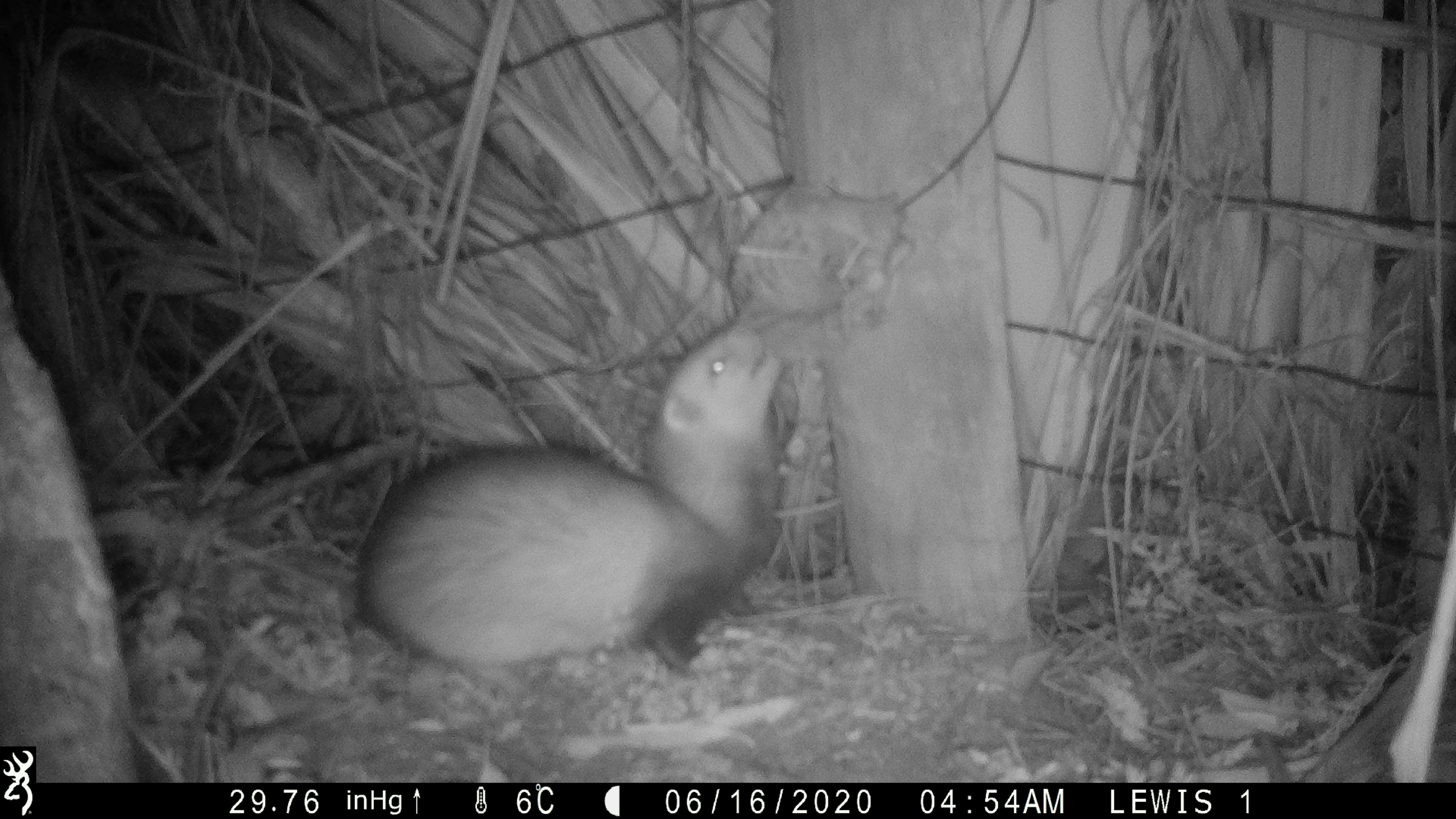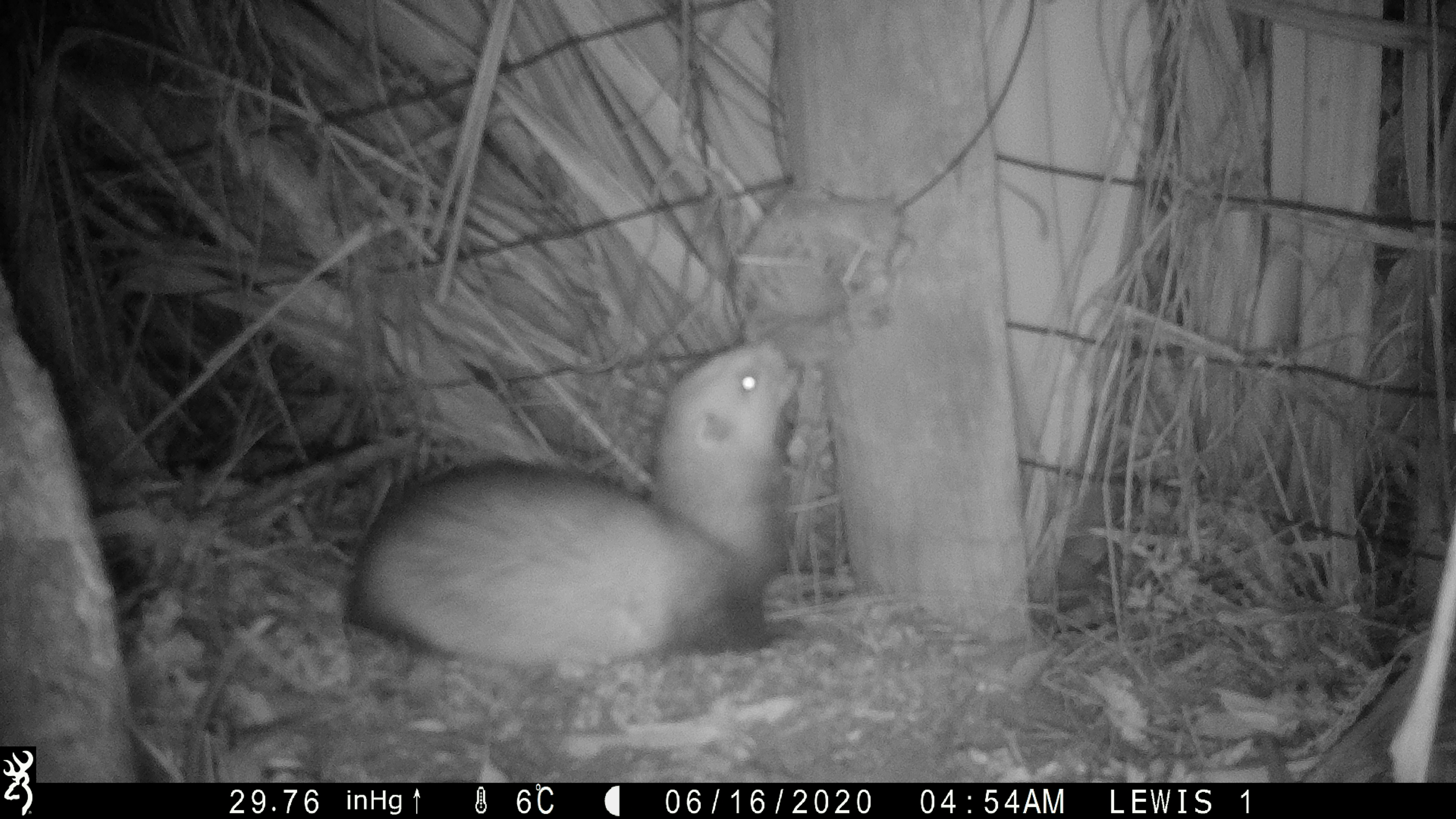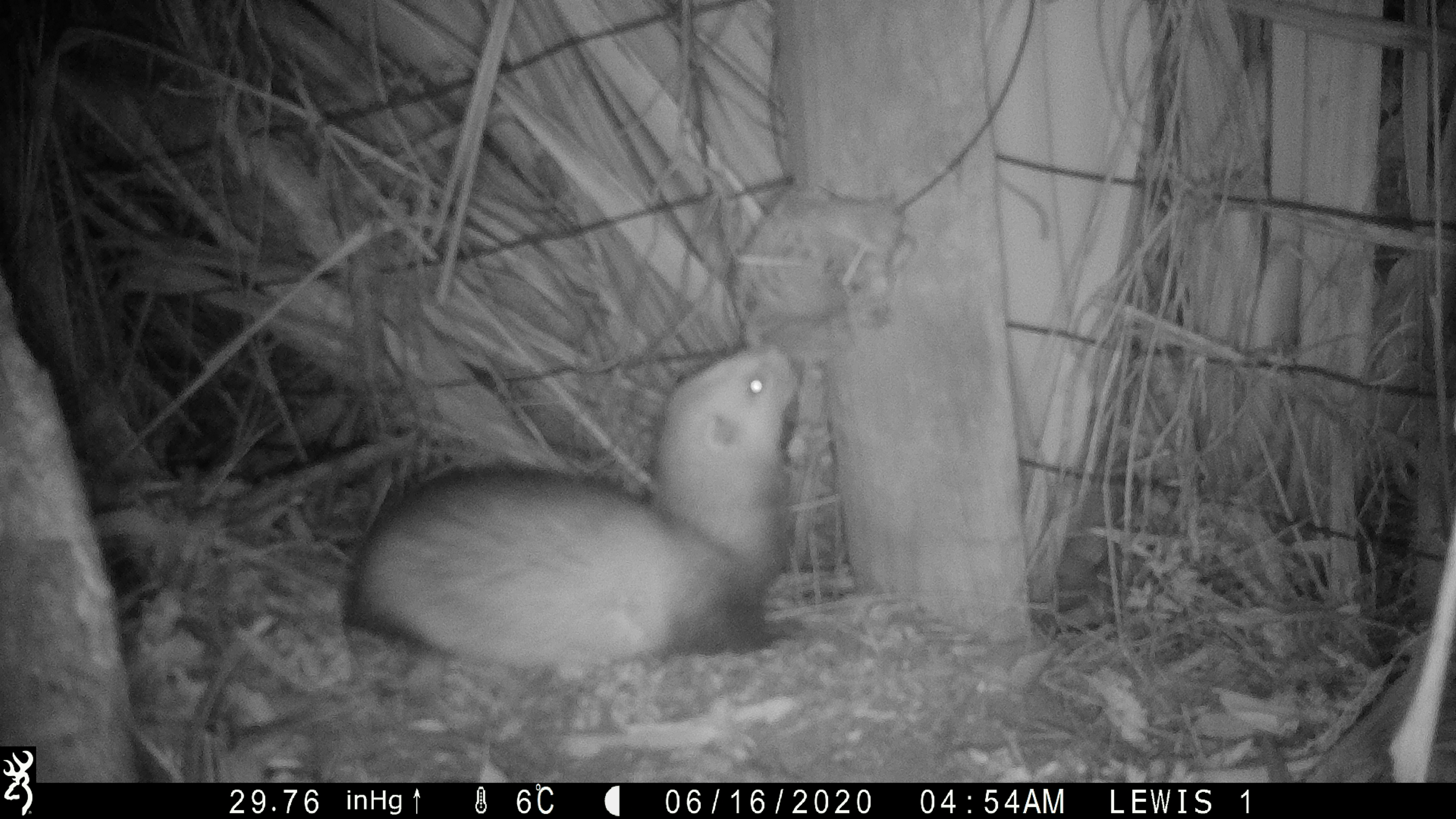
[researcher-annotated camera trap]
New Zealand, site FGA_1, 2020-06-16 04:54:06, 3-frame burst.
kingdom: Animalia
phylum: Chordata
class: Mammalia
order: Carnivora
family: Mustelidae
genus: Mustela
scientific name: Mustela furo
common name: ferret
Ferret (Mustela furo).